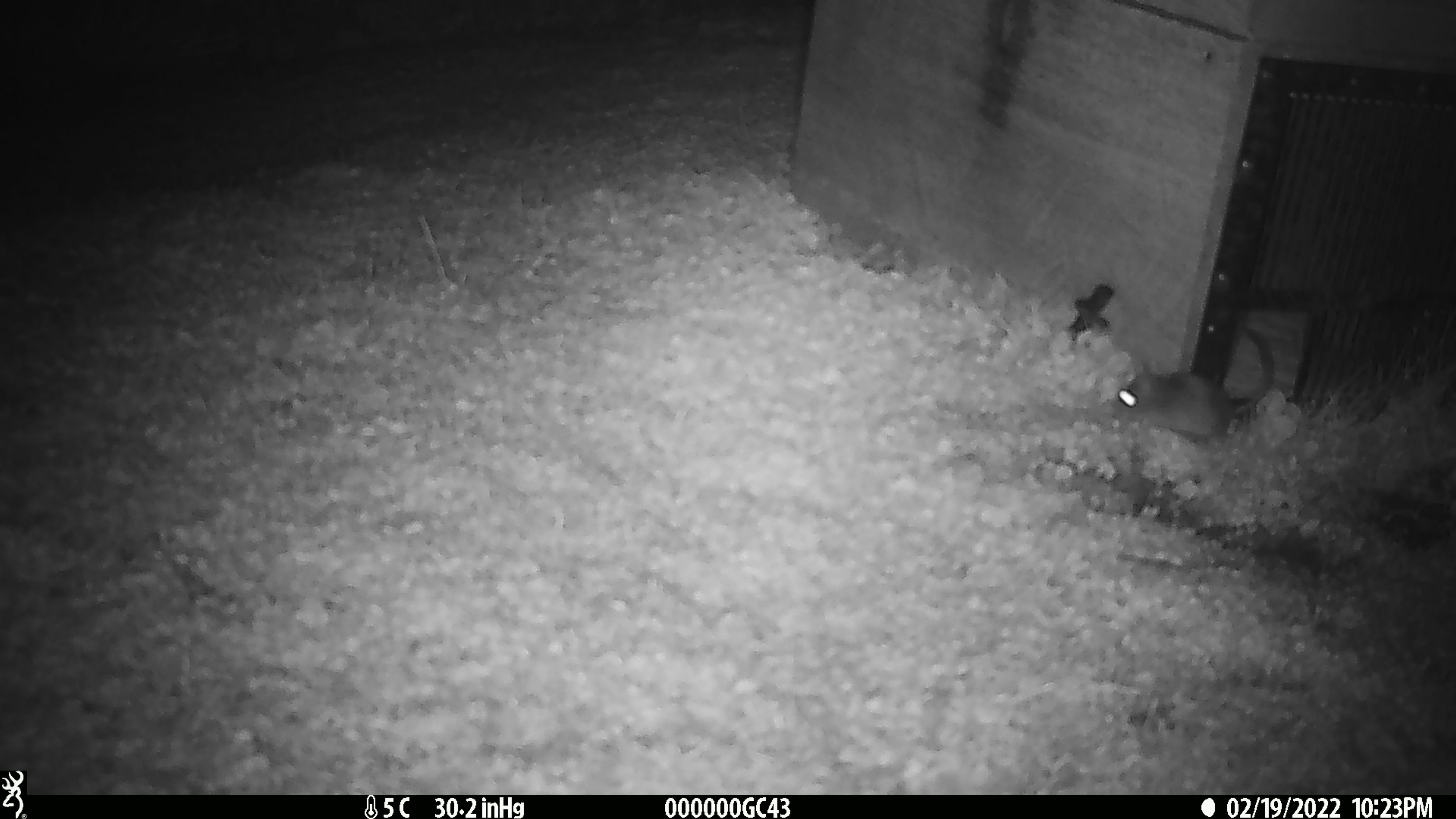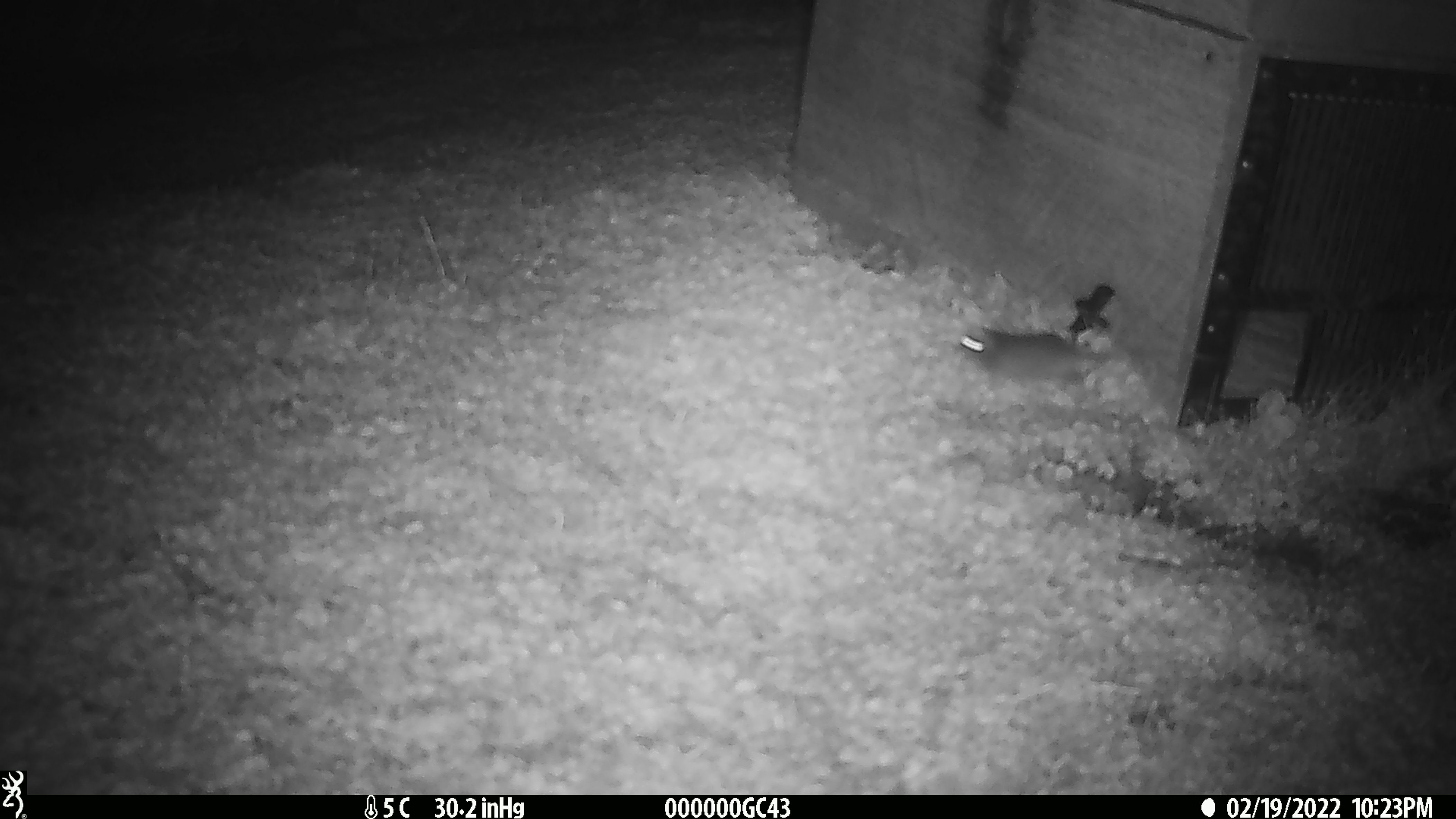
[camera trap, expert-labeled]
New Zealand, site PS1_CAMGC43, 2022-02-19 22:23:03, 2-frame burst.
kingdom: Animalia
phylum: Chordata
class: Mammalia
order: Rodentia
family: Muridae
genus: Mus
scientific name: Mus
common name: mouse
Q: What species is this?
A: Mouse (Mus).